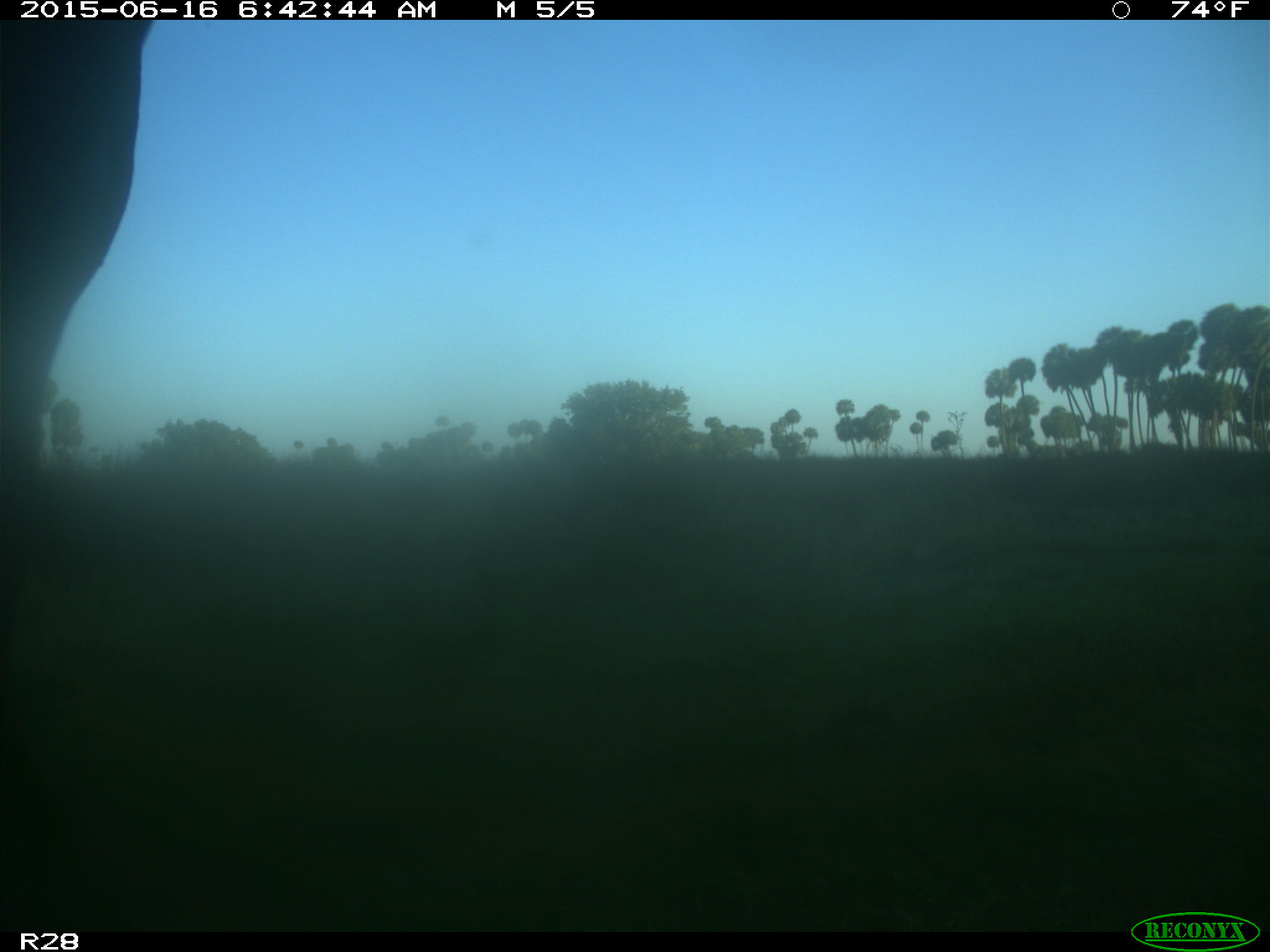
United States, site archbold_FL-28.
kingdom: Animalia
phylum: Chordata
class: Mammalia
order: Artiodactyla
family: Bovidae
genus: Bos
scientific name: Bos taurus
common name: domestic cow